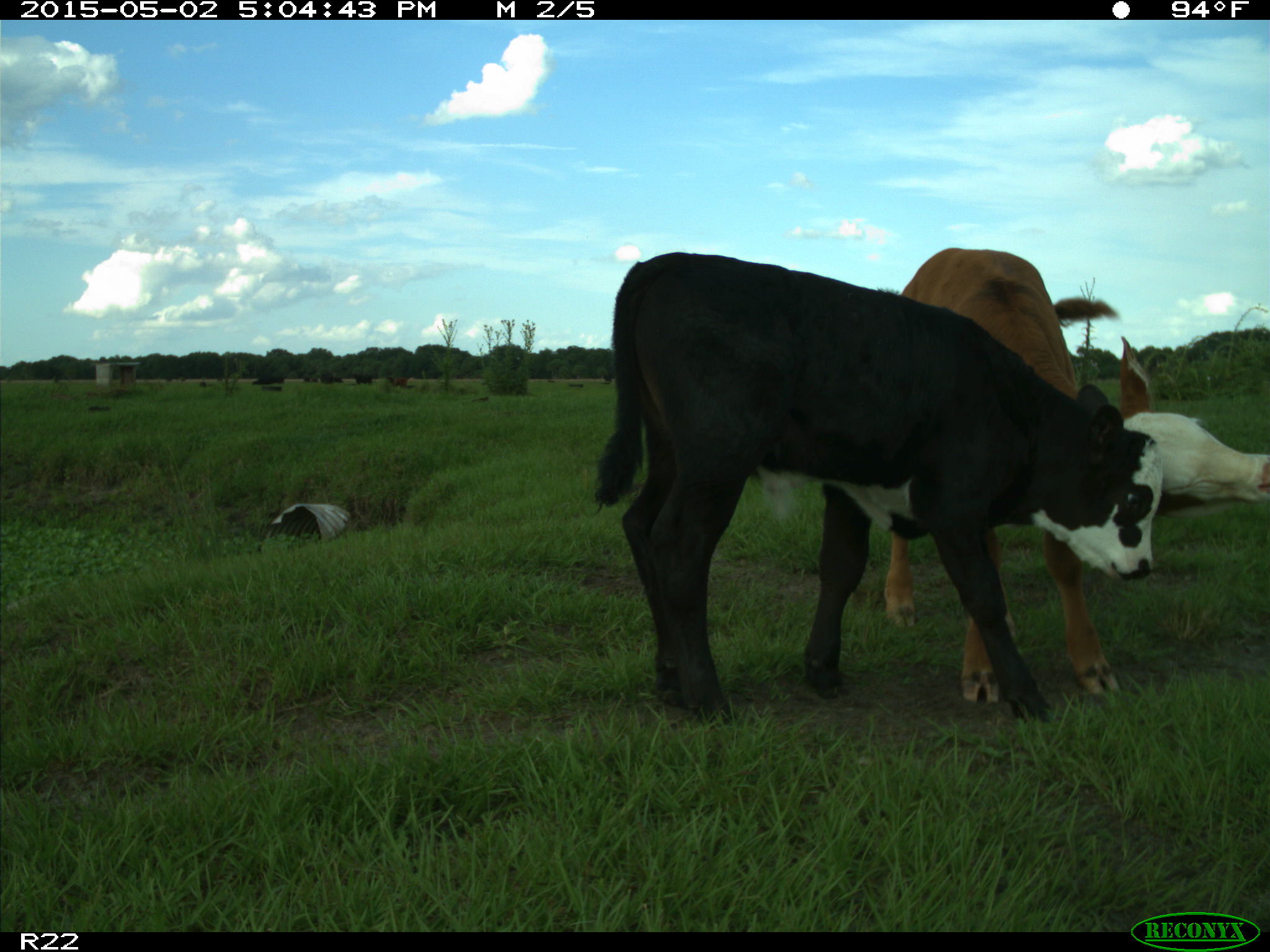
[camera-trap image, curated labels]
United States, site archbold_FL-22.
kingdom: Animalia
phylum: Chordata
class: Mammalia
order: Artiodactyla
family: Bovidae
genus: Bos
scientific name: Bos taurus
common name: domestic cow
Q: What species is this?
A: Bos taurus (domestic cow).